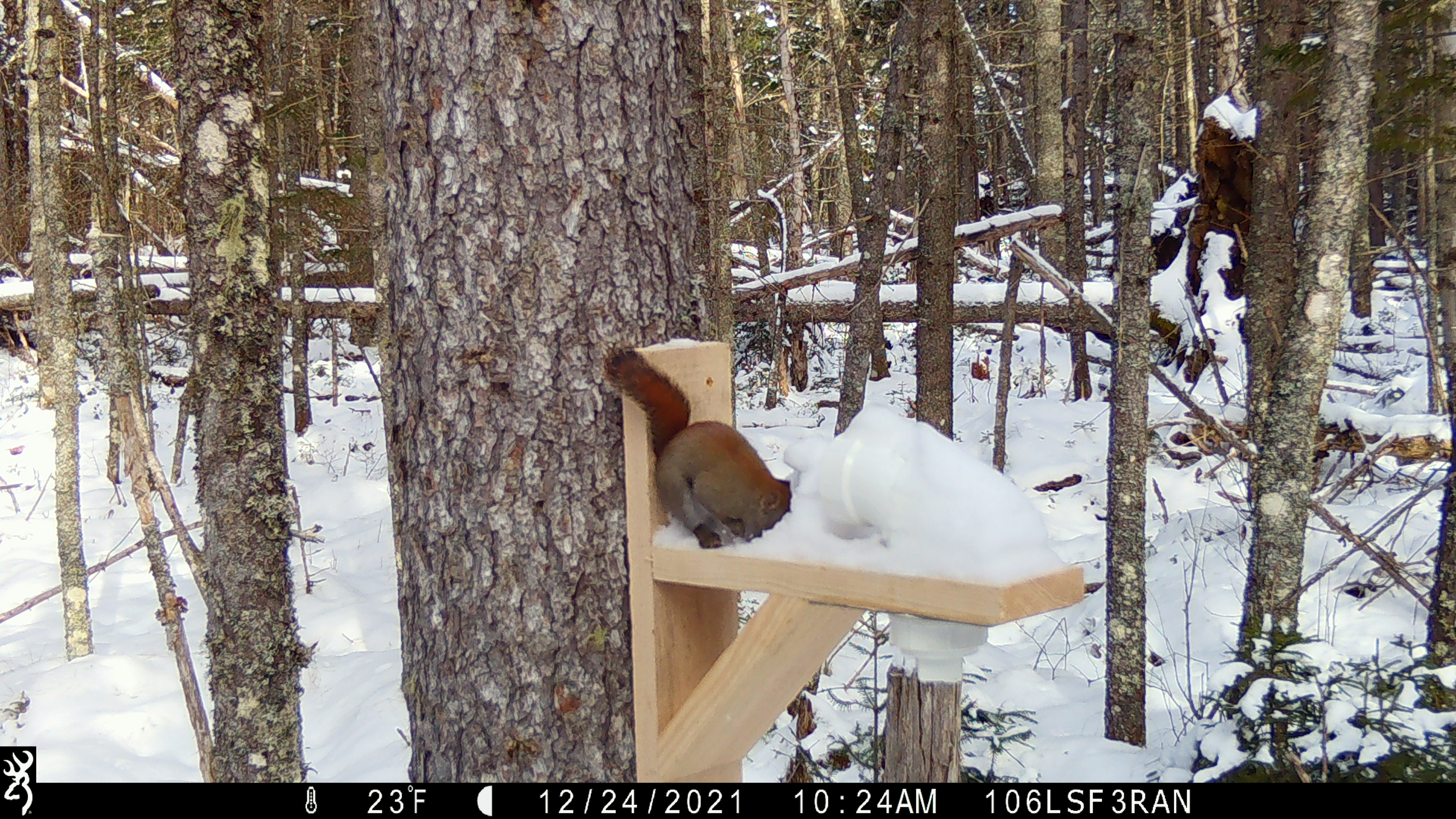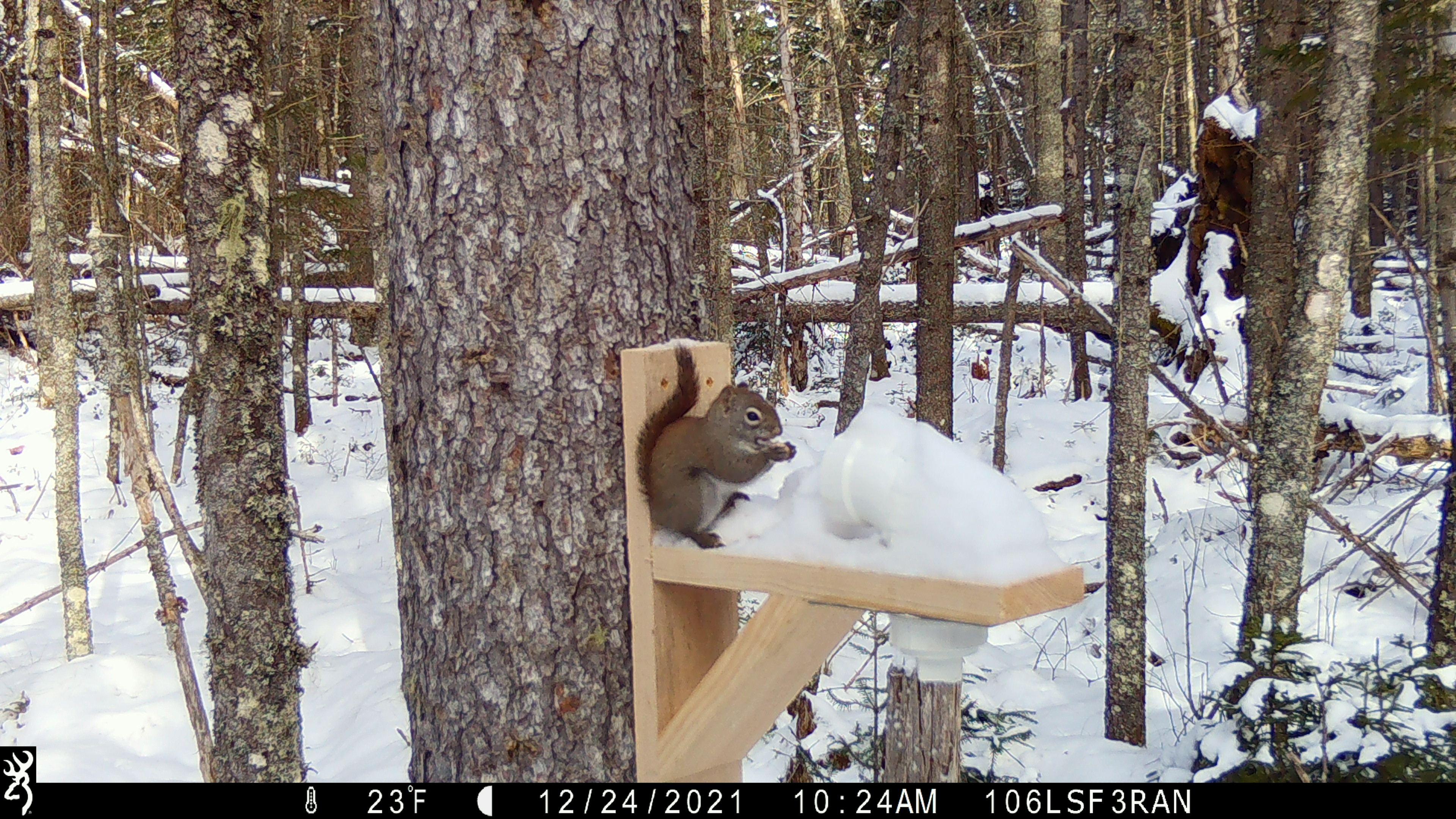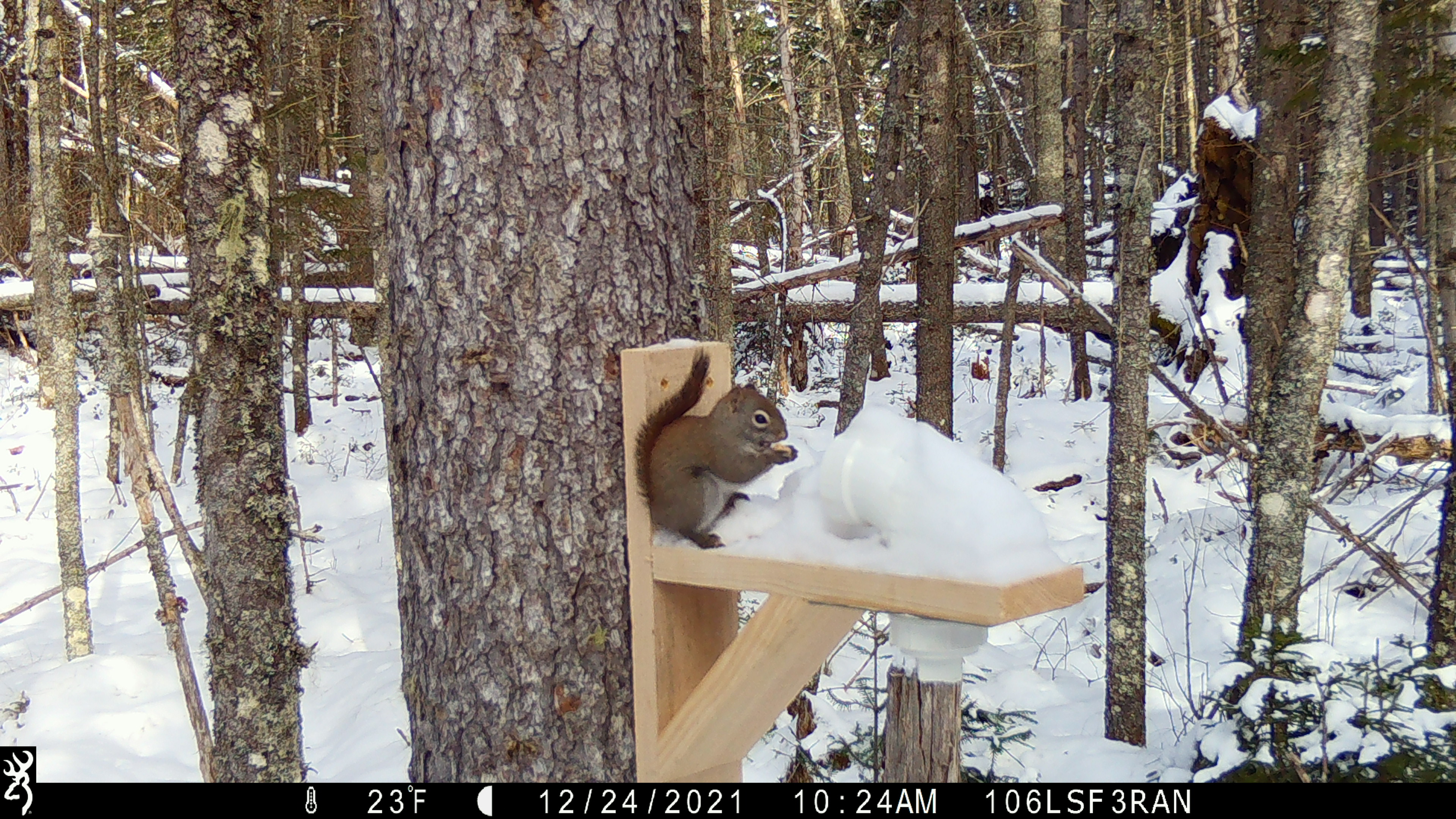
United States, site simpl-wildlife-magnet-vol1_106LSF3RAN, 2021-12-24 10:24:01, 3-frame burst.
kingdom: Animalia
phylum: Chordata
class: Mammalia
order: Rodentia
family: Sciuridae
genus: Tamiasciurus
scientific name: Tamiasciurus hudsonicus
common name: red squirrel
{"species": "red squirrel (Tamiasciurus hudsonicus)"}